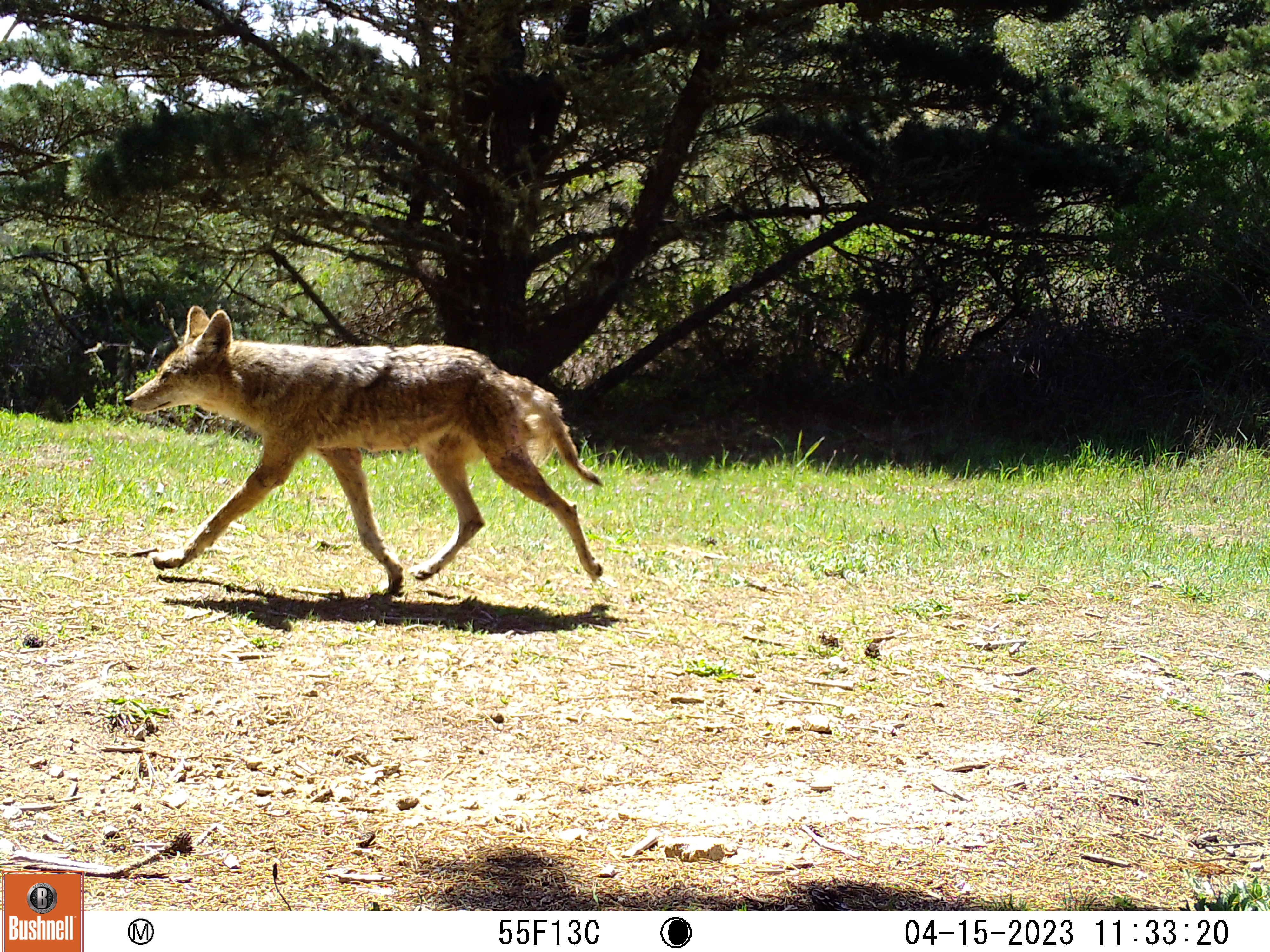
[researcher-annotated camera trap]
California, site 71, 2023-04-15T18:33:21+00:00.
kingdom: Animalia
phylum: Chordata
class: Mammalia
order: Carnivora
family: Canidae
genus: Canis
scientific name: Canis latrans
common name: coyote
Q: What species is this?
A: Coyote (Canis latrans).